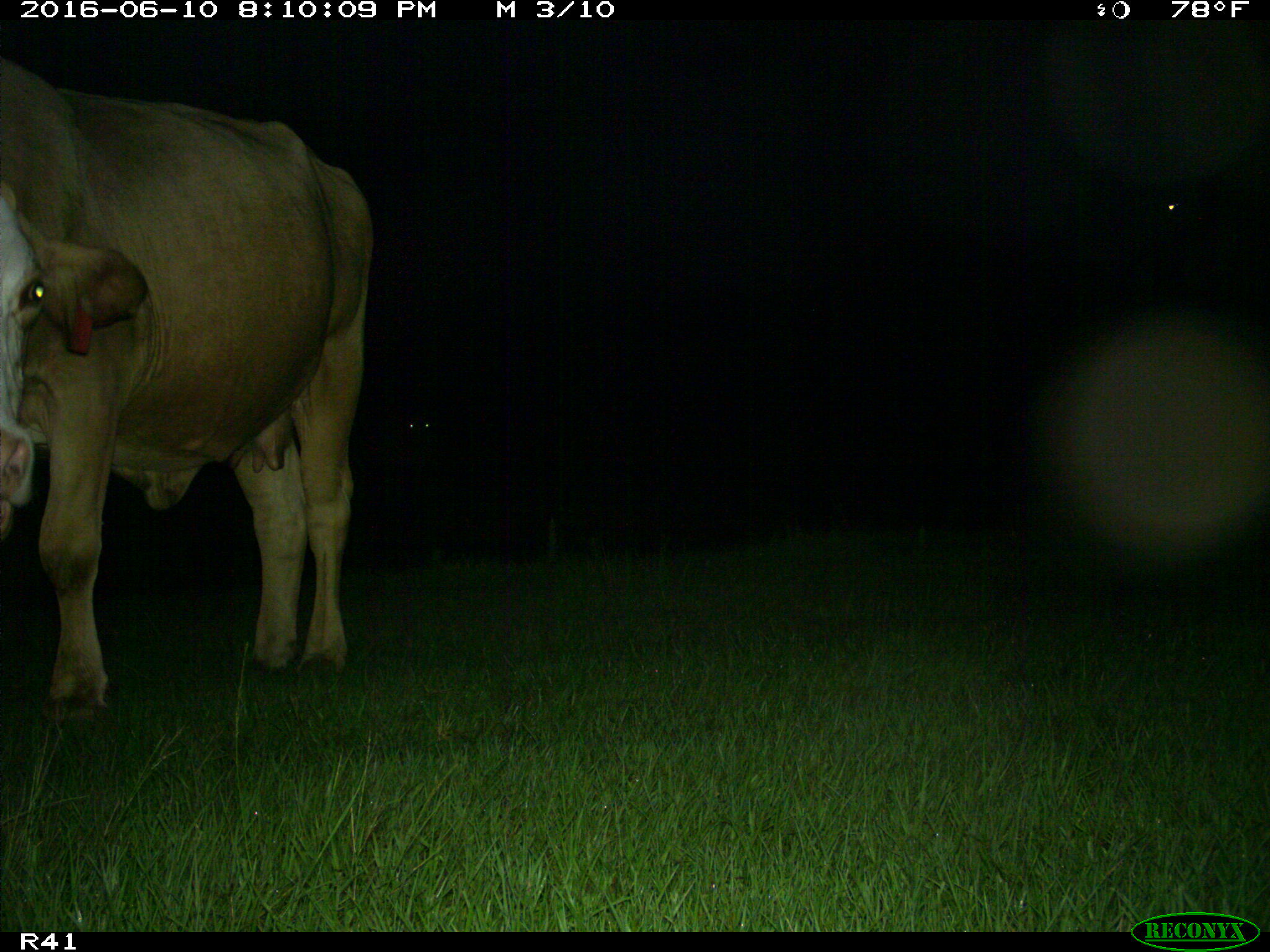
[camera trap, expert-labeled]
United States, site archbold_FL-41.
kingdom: Animalia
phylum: Chordata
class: Mammalia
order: Artiodactyla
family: Bovidae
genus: Bos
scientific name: Bos taurus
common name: domestic cow